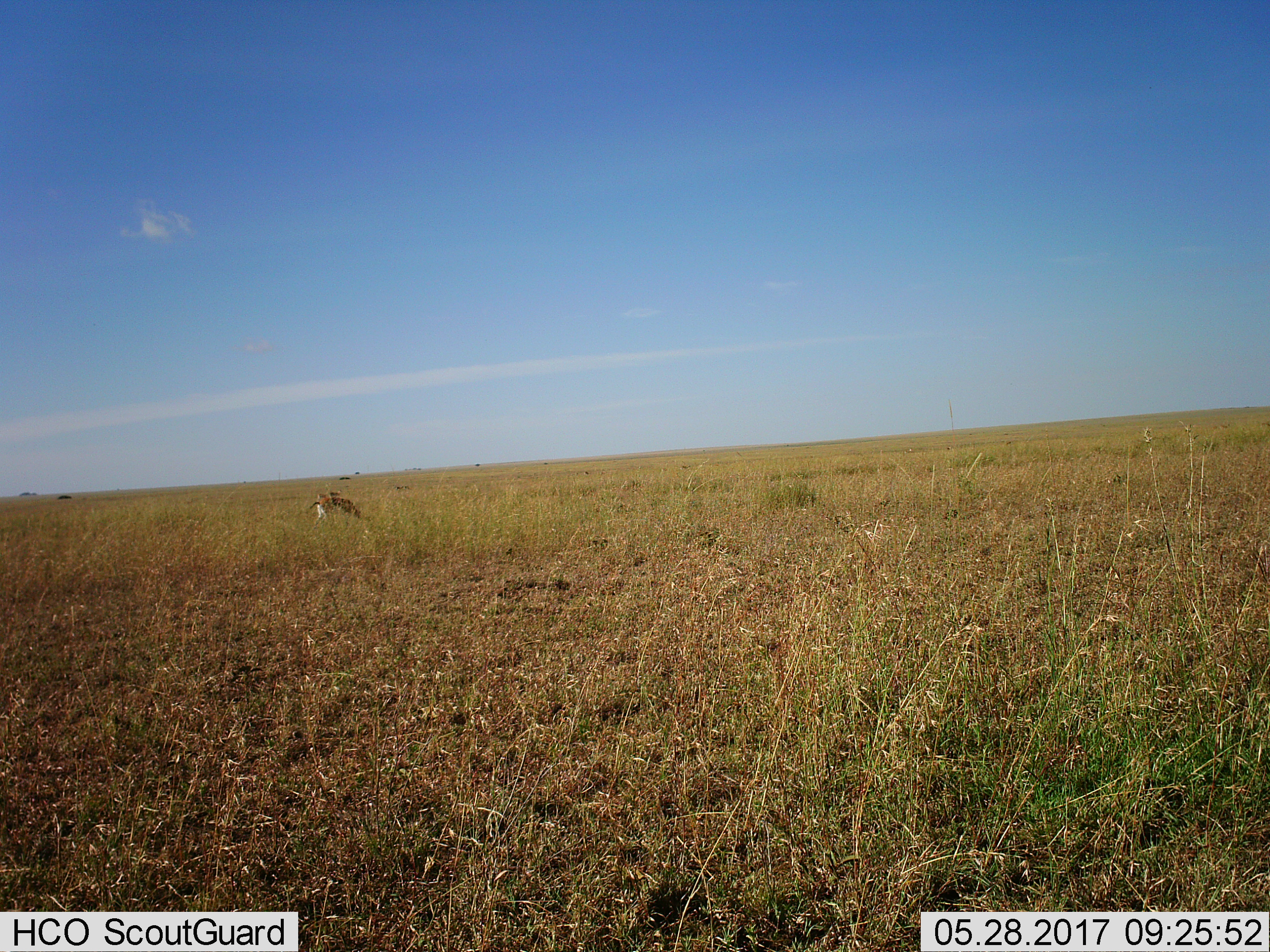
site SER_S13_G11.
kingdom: Animalia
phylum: Chordata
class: Mammalia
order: Artiodactyla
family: Bovidae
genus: Eudorcas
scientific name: Eudorcas thomsonii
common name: thomson's gazelle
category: gazellethomsons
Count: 1.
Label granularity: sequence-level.